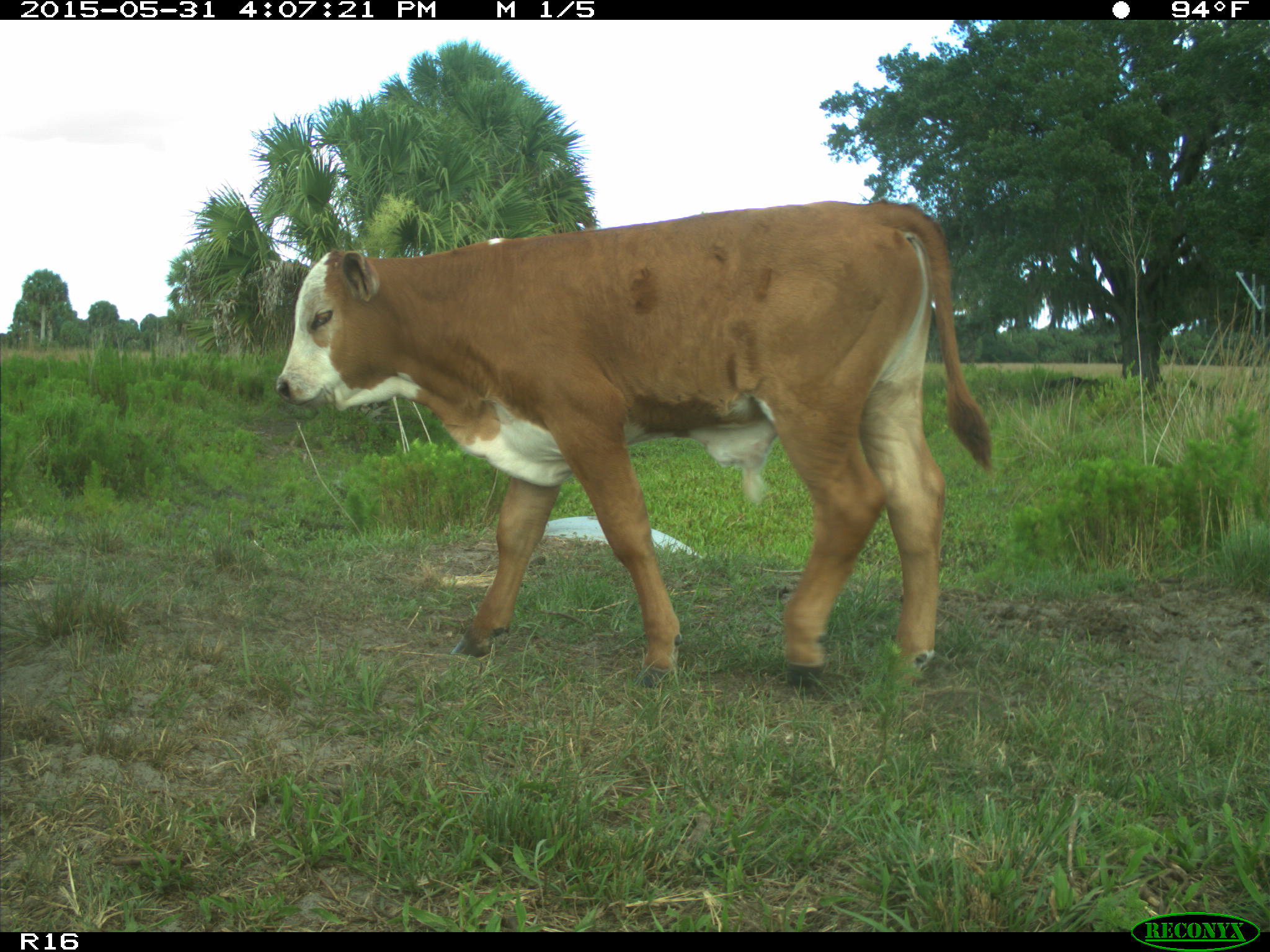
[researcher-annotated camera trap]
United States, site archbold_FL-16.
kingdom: Animalia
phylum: Chordata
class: Mammalia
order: Artiodactyla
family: Bovidae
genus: Bos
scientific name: Bos taurus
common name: domestic cow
Bos taurus (domestic cow).